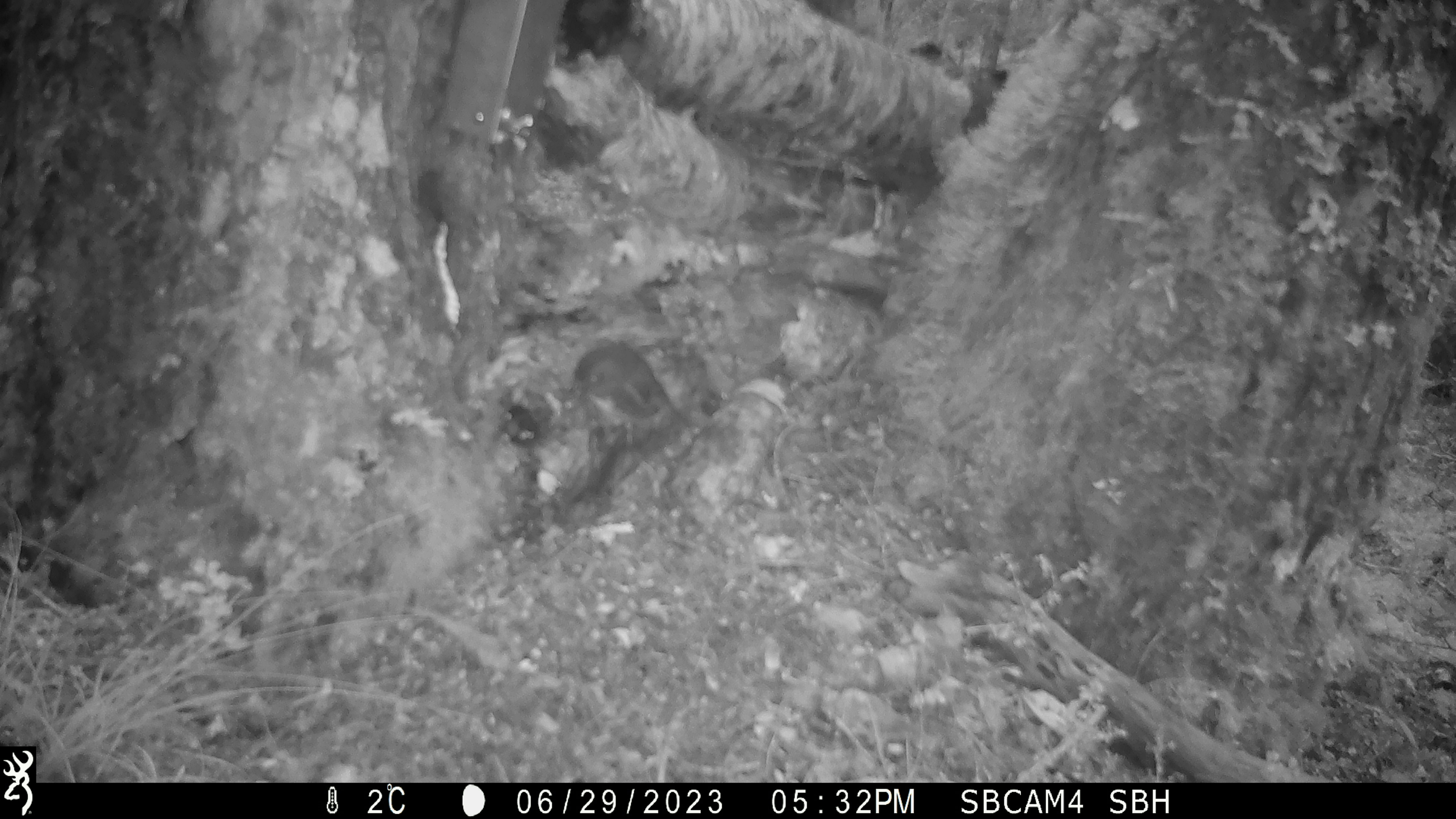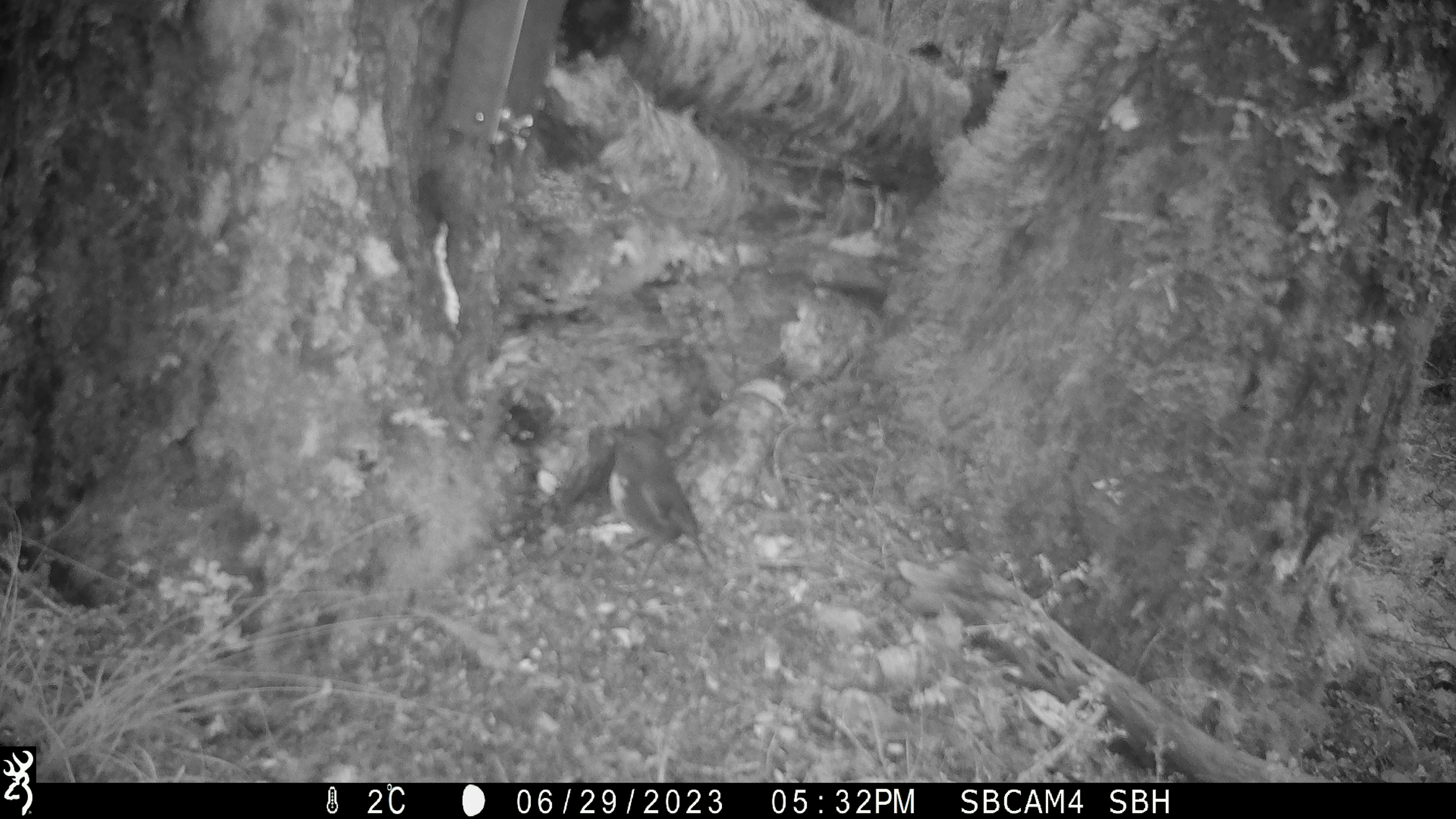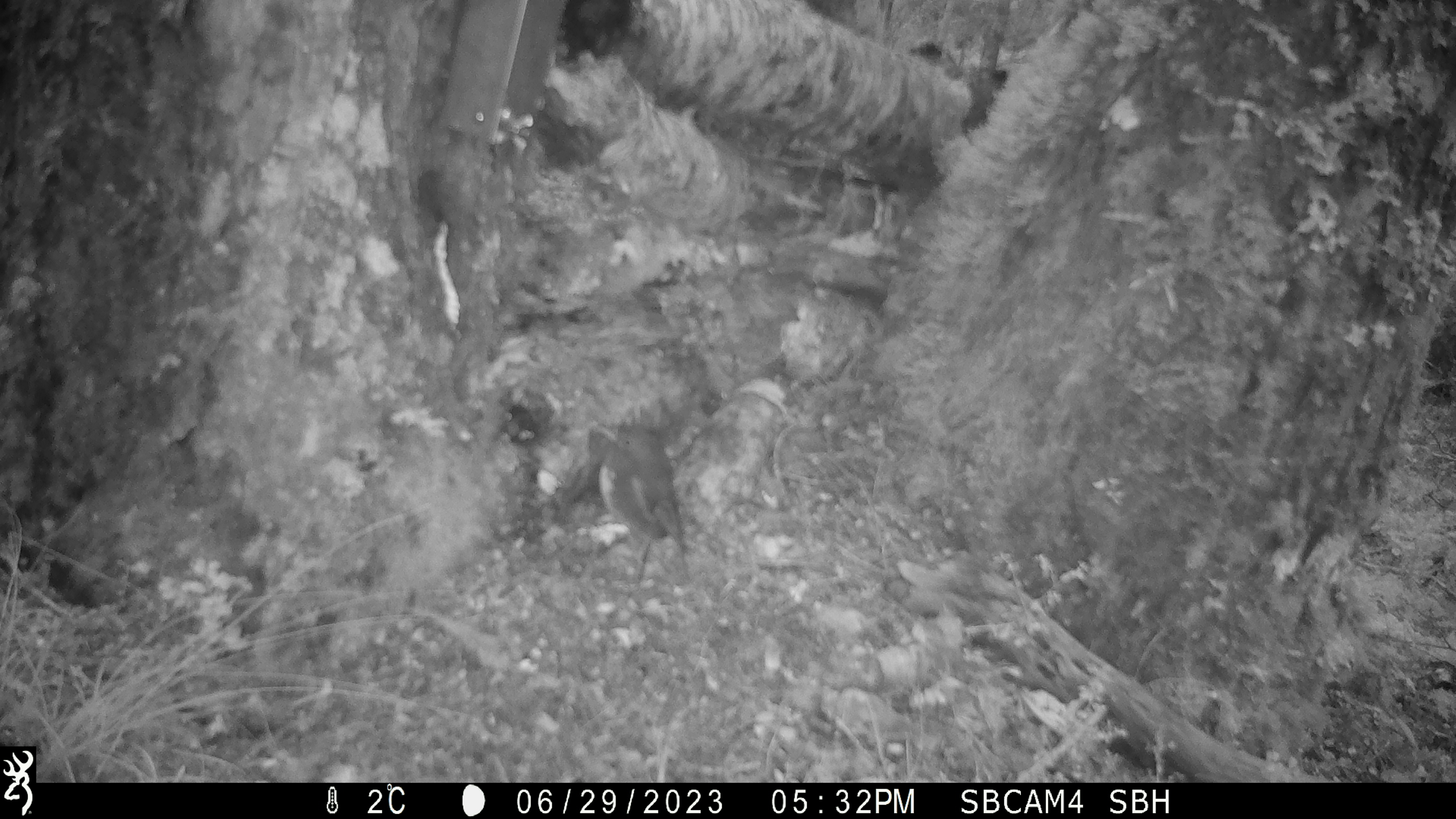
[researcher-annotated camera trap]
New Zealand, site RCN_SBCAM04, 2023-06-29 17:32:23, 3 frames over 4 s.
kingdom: Animalia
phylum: Chordata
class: Aves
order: Passeriformes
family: Petroicidae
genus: Petroica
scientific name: Petroica australis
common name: new zealand robin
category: robin